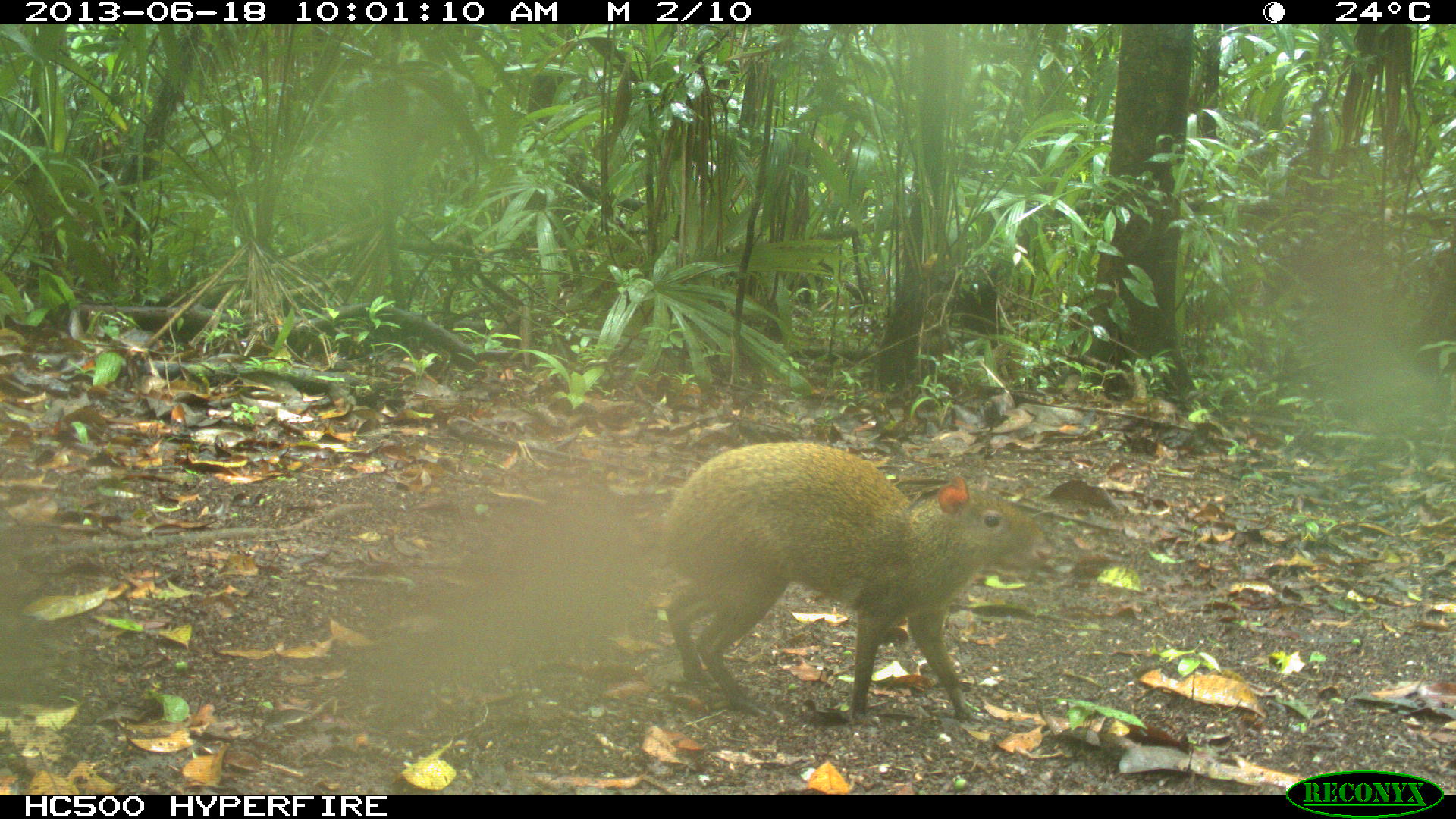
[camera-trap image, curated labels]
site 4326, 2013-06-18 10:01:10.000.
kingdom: Animalia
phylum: Chordata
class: Mammalia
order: Rodentia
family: Dasyproctidae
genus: Dasyprocta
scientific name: Dasyprocta punctata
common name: central american agouti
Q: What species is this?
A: Dasyprocta punctata (central american agouti).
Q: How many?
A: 1.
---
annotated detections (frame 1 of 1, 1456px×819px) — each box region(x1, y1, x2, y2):
dasyprocta punctata: region(653, 440, 1055, 726)